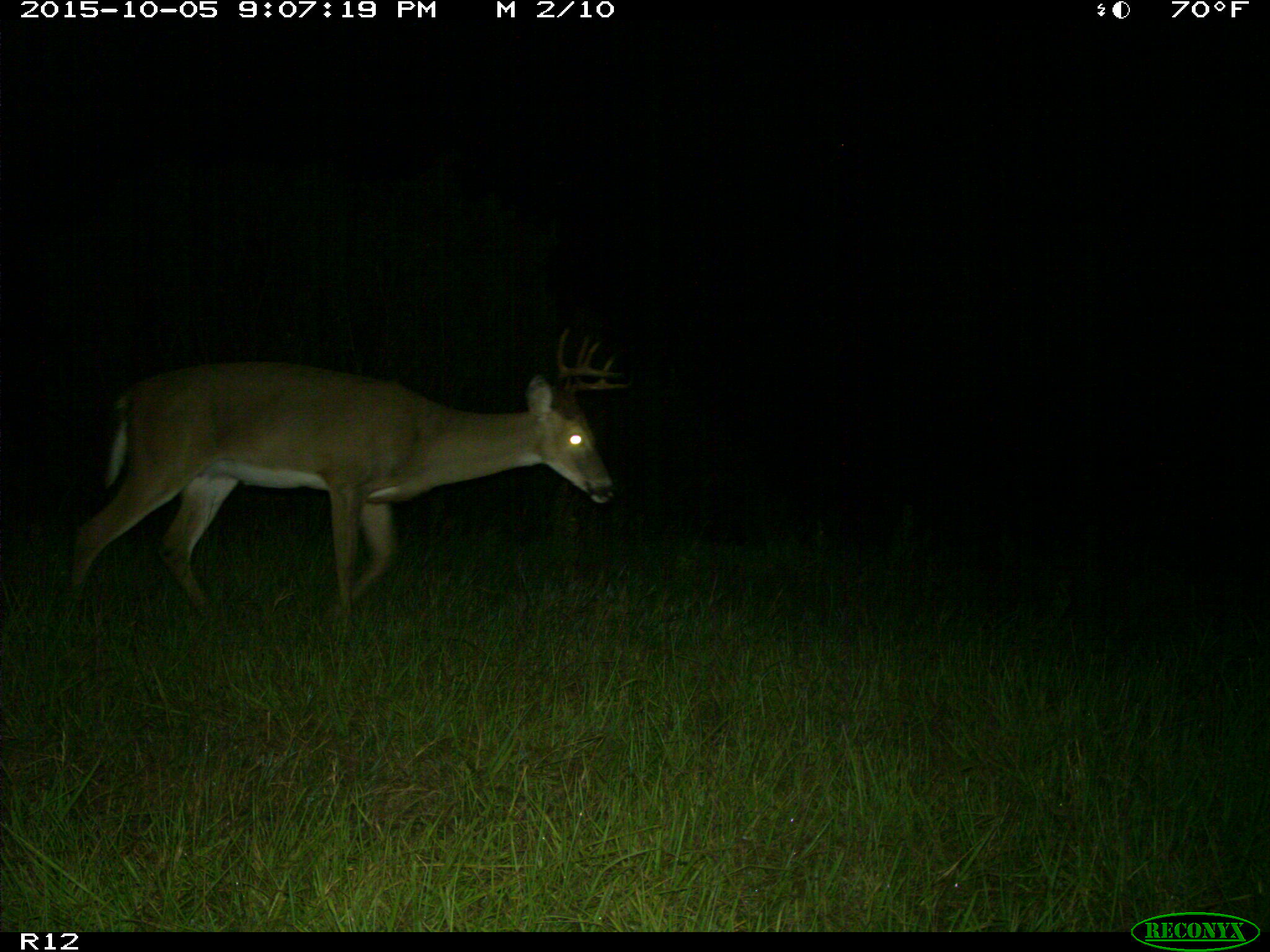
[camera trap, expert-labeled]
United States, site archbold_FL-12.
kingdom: Animalia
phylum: Chordata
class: Mammalia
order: Artiodactyla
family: Cervidae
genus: Odocoileus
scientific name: Odocoileus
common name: deer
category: unidentified deer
Unidentified deer (deer) (Odocoileus).